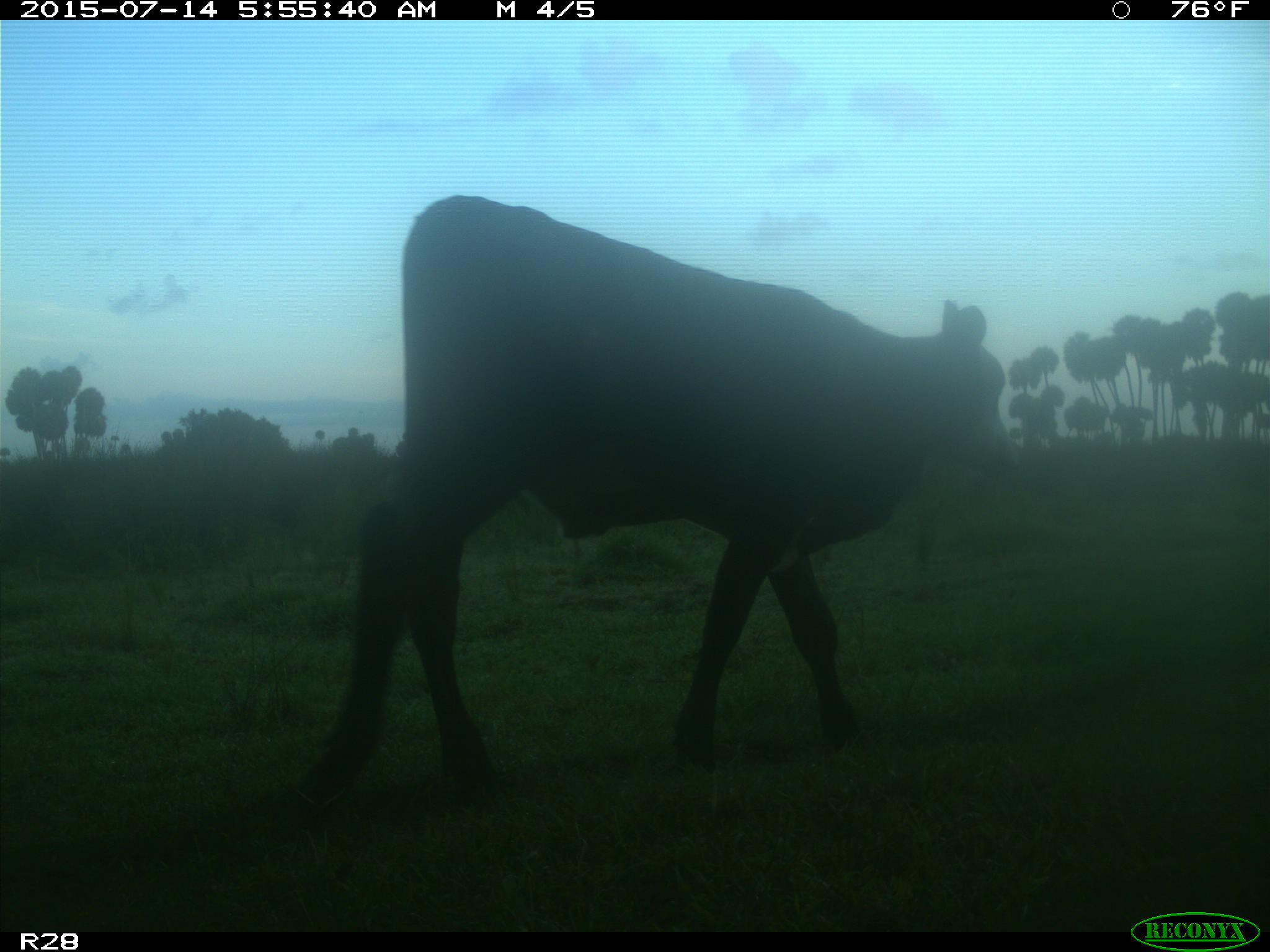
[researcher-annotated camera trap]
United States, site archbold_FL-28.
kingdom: Animalia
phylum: Chordata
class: Mammalia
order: Artiodactyla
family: Bovidae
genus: Bos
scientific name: Bos taurus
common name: domestic cow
Bos taurus (domestic cow).